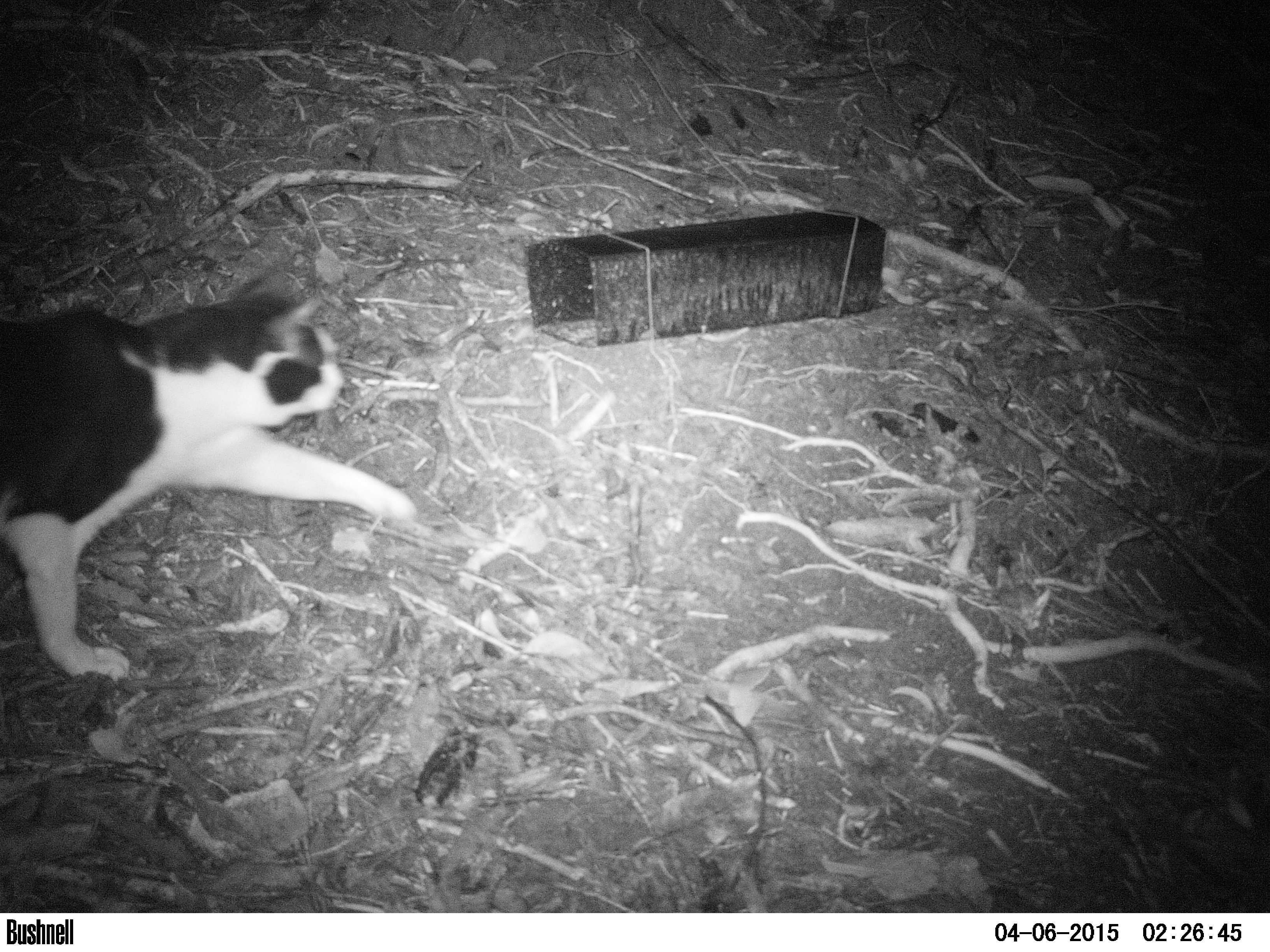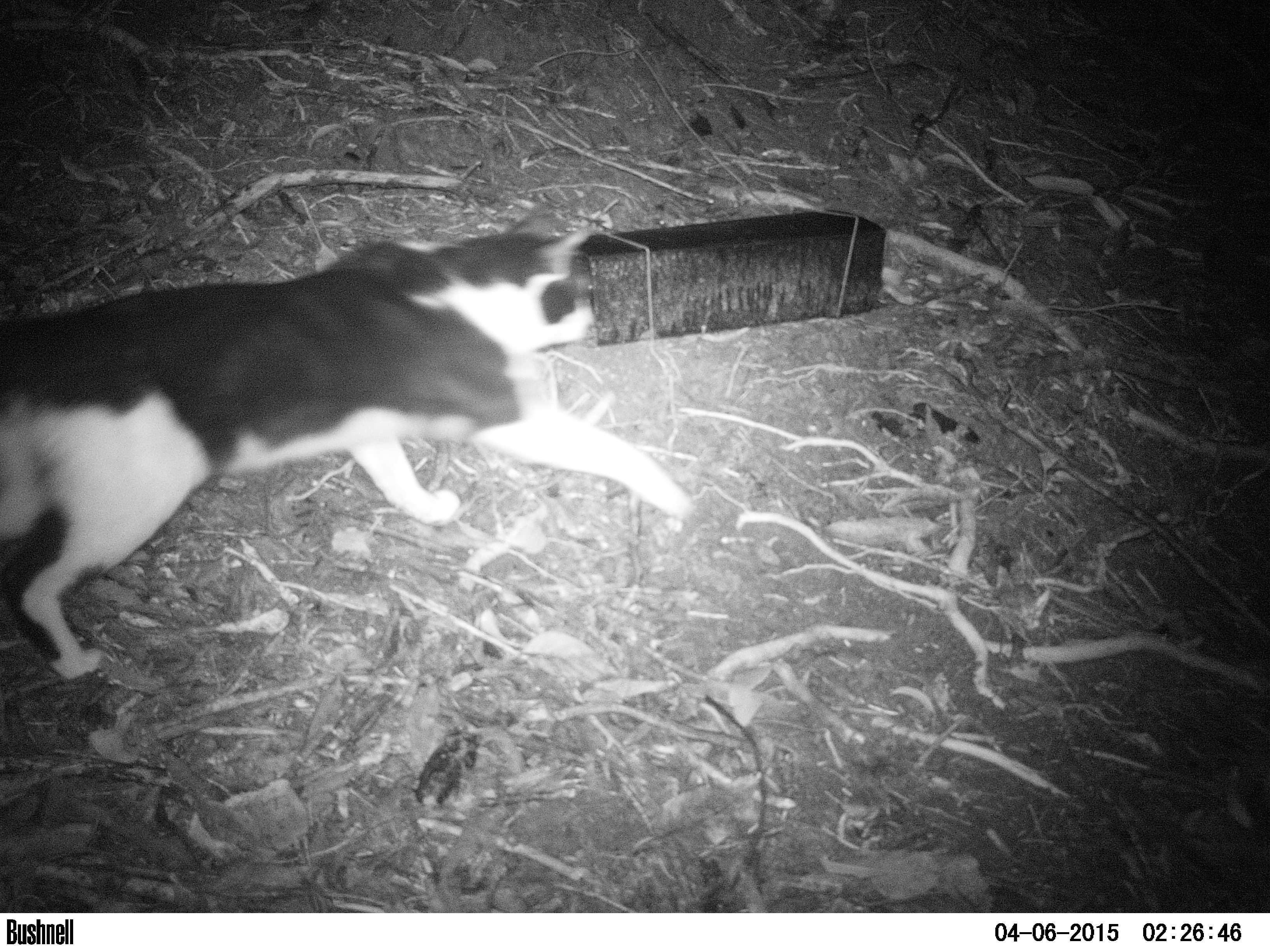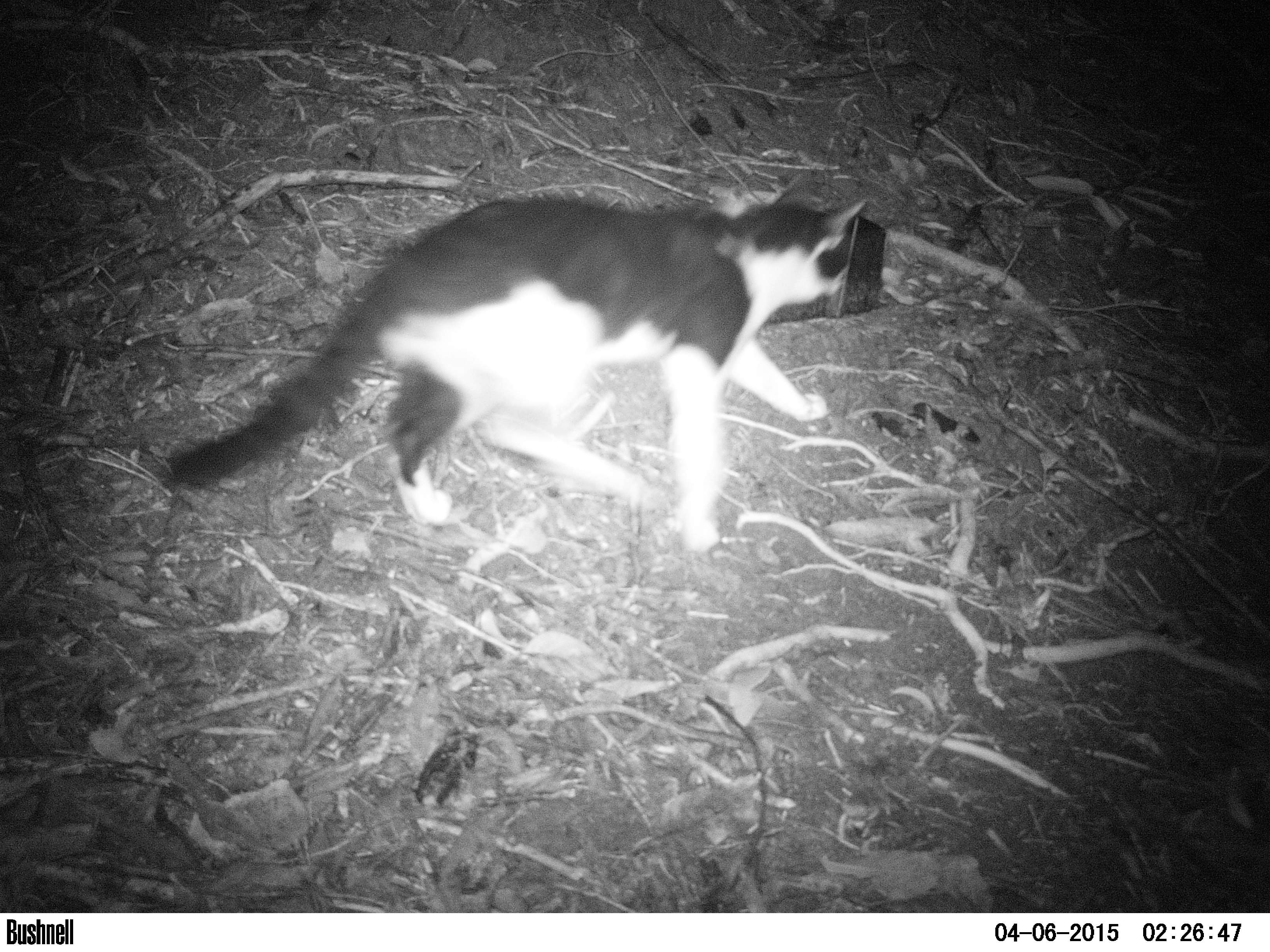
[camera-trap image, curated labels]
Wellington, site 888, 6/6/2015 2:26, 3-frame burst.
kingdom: Animalia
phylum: Chordata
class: Mammalia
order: Carnivora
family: Felidae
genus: Felis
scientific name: Felis catus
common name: cat